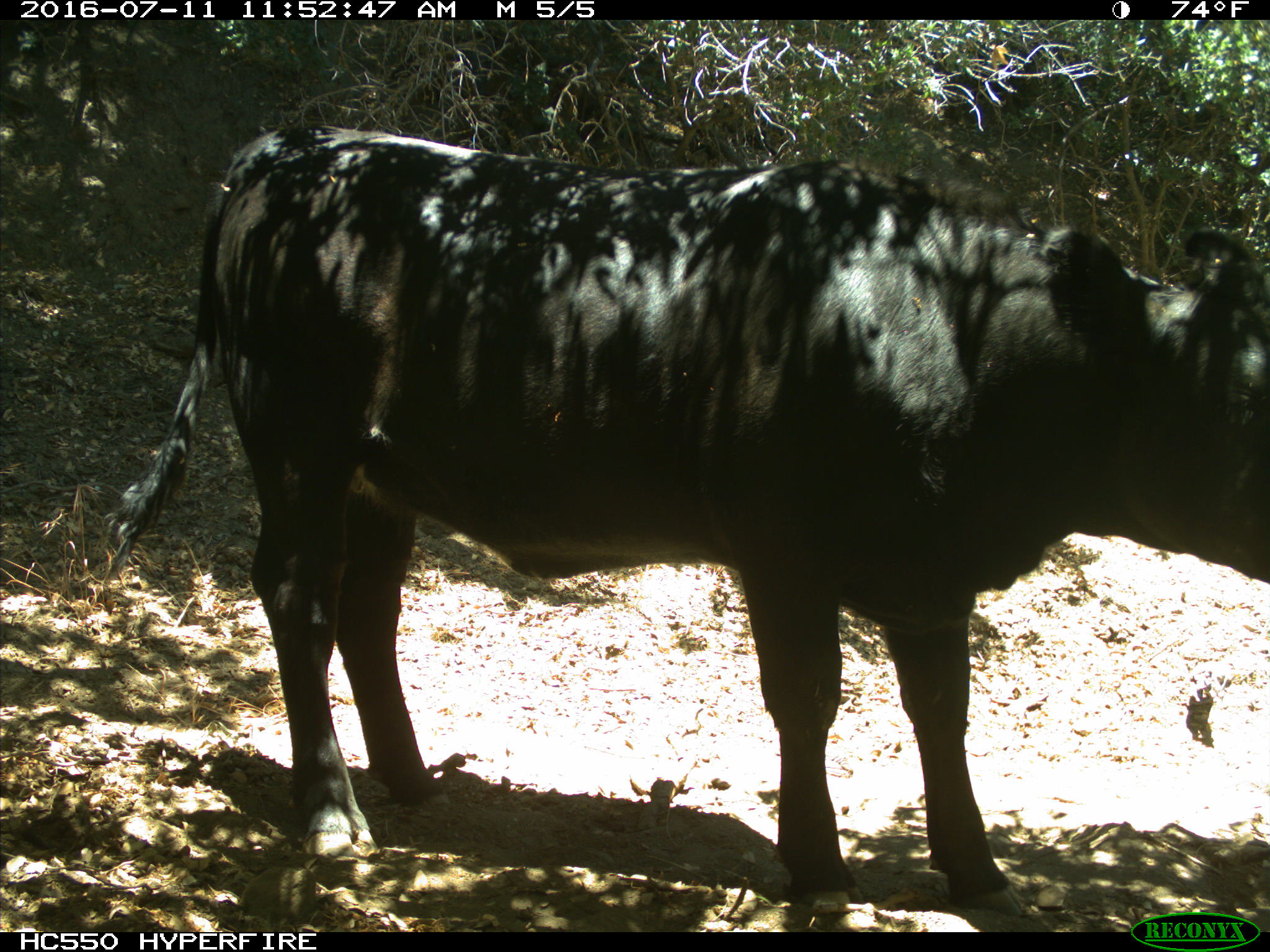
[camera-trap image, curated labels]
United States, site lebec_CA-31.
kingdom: Animalia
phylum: Chordata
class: Mammalia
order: Artiodactyla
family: Bovidae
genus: Bos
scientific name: Bos taurus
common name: domestic cow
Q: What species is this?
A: Bos taurus (domestic cow).